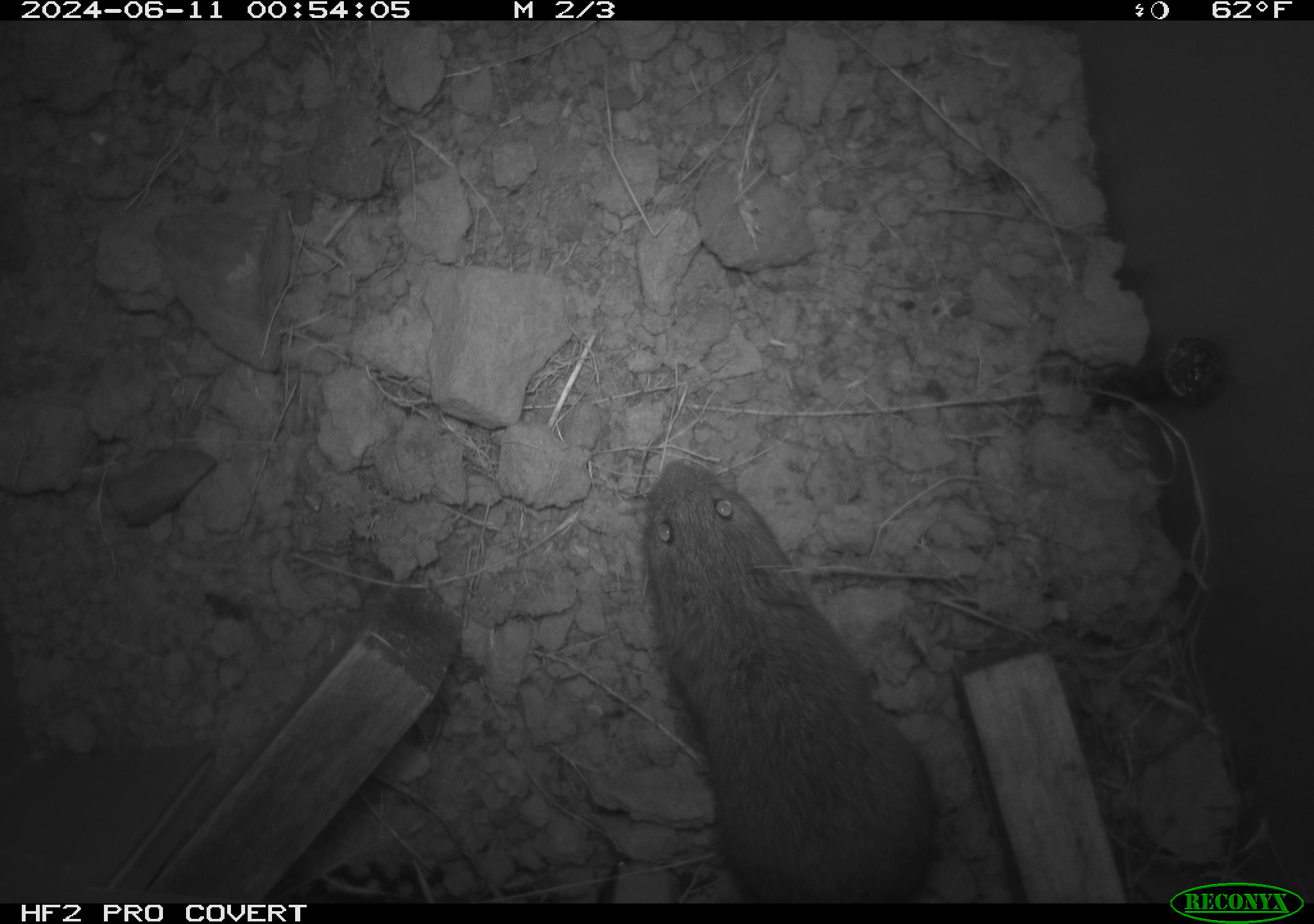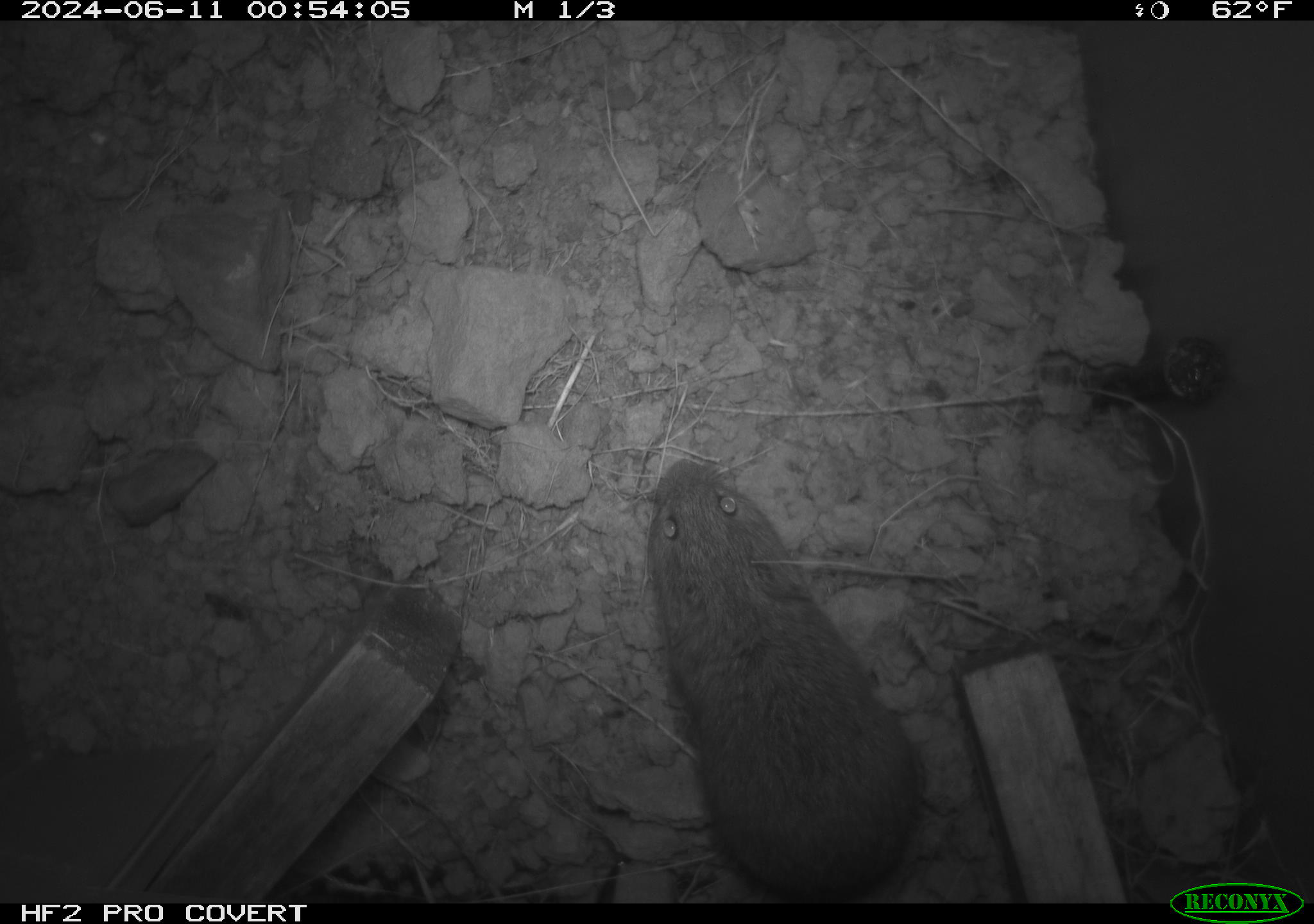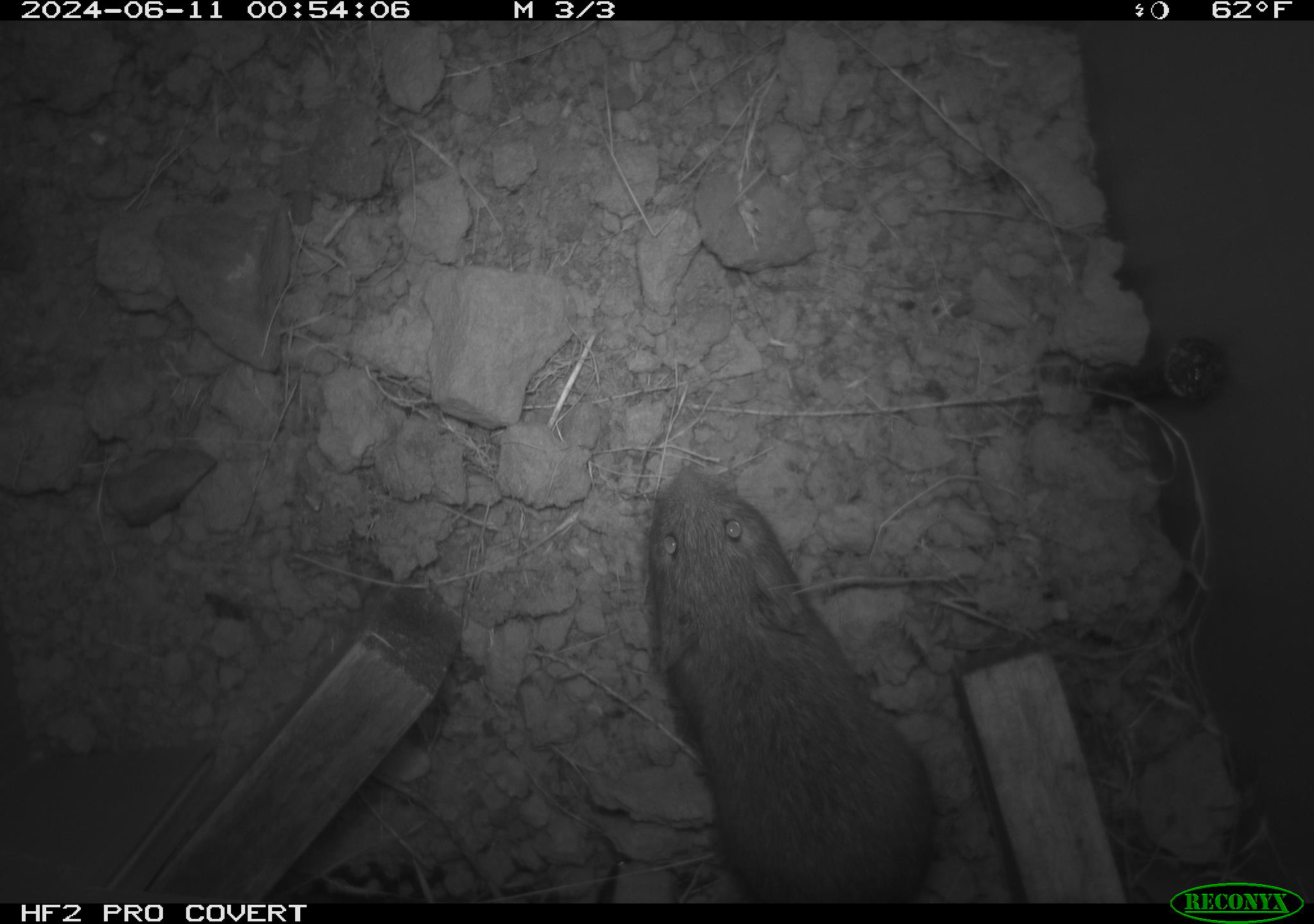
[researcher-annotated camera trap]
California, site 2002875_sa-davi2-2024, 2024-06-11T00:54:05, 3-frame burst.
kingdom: Animalia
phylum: Chordata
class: Mammalia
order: Rodentia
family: Cricetidae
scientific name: Arvicolinae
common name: voles, lemmings, and muskrats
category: arvicolinae subfamily